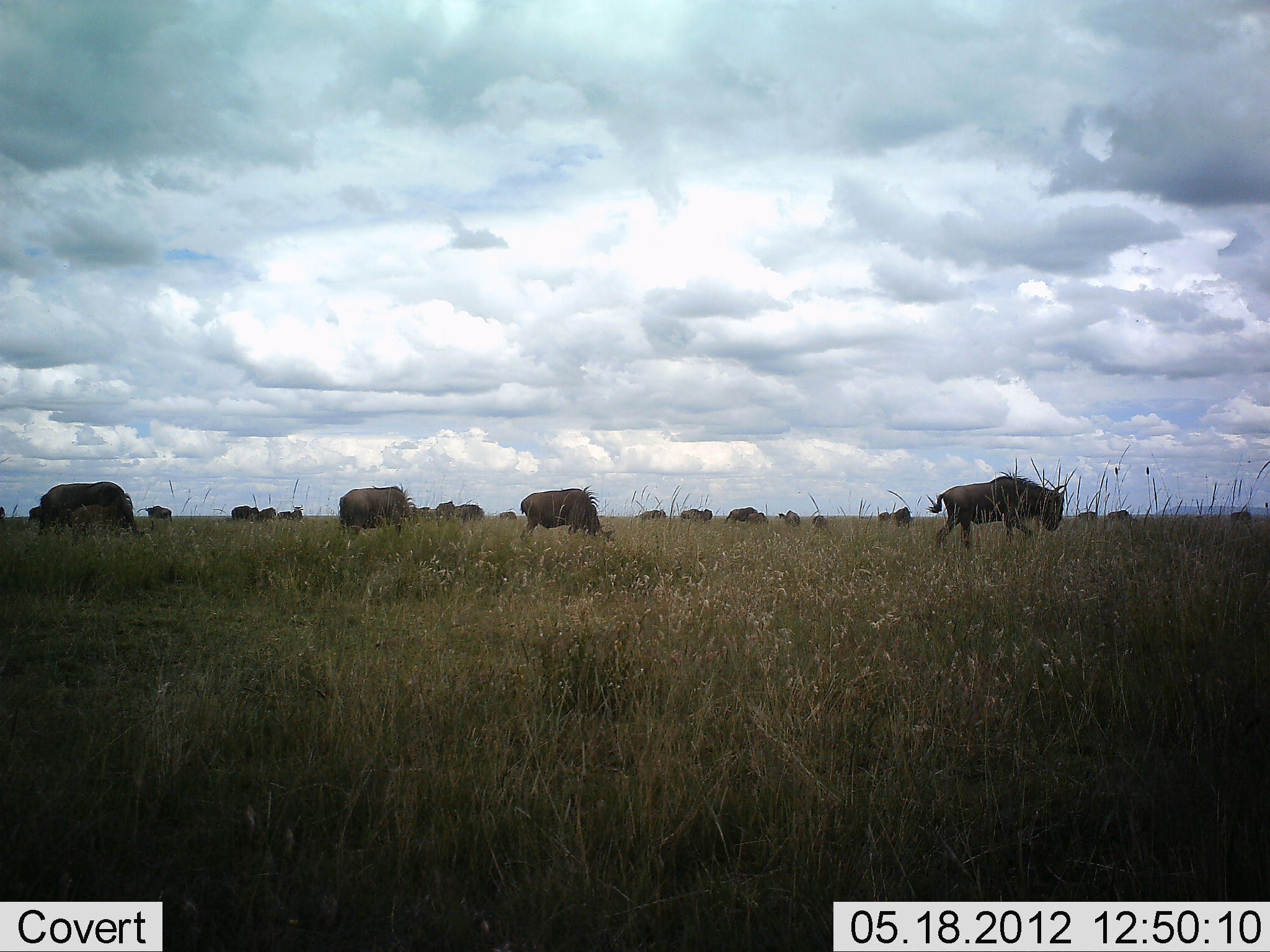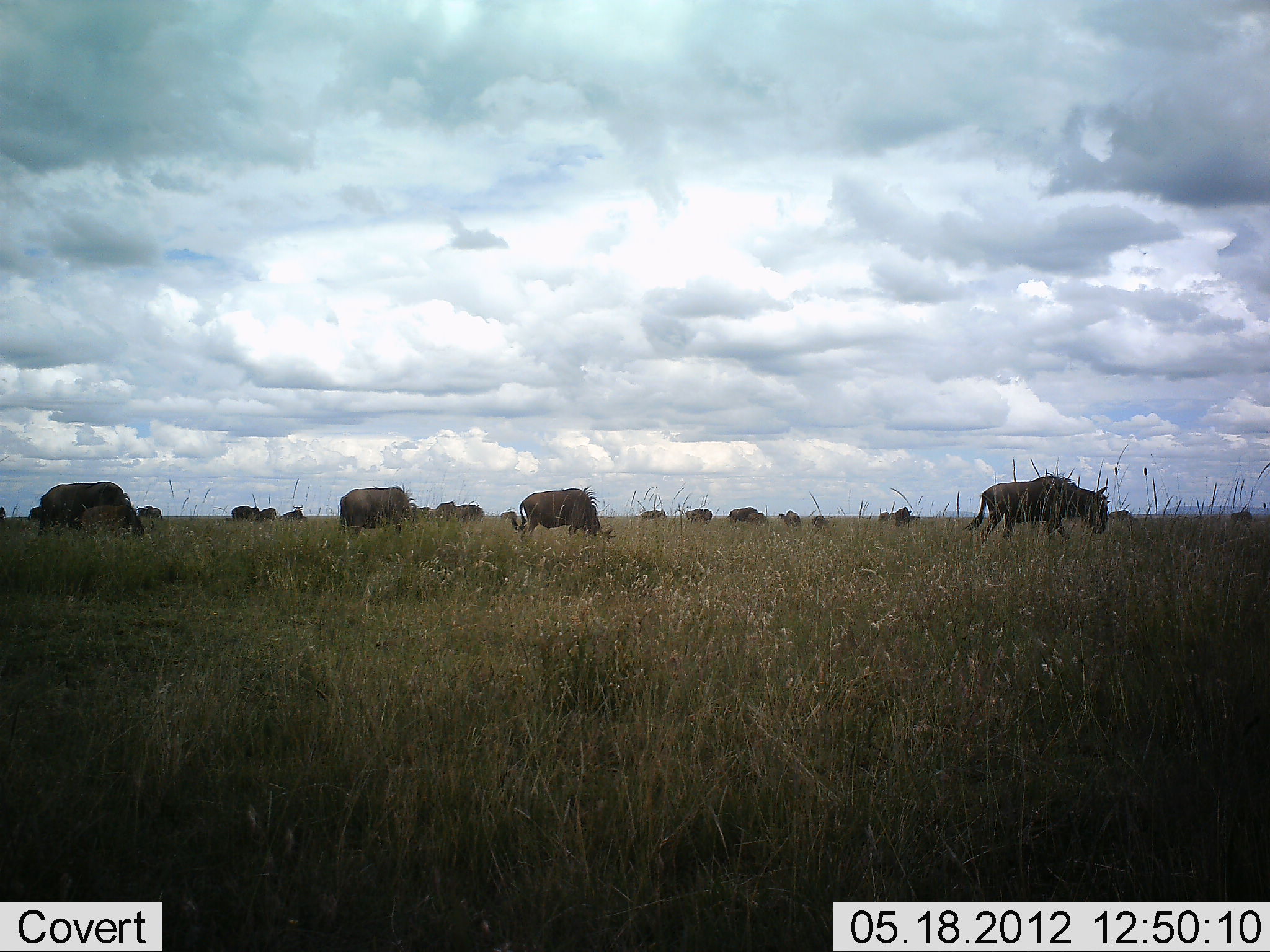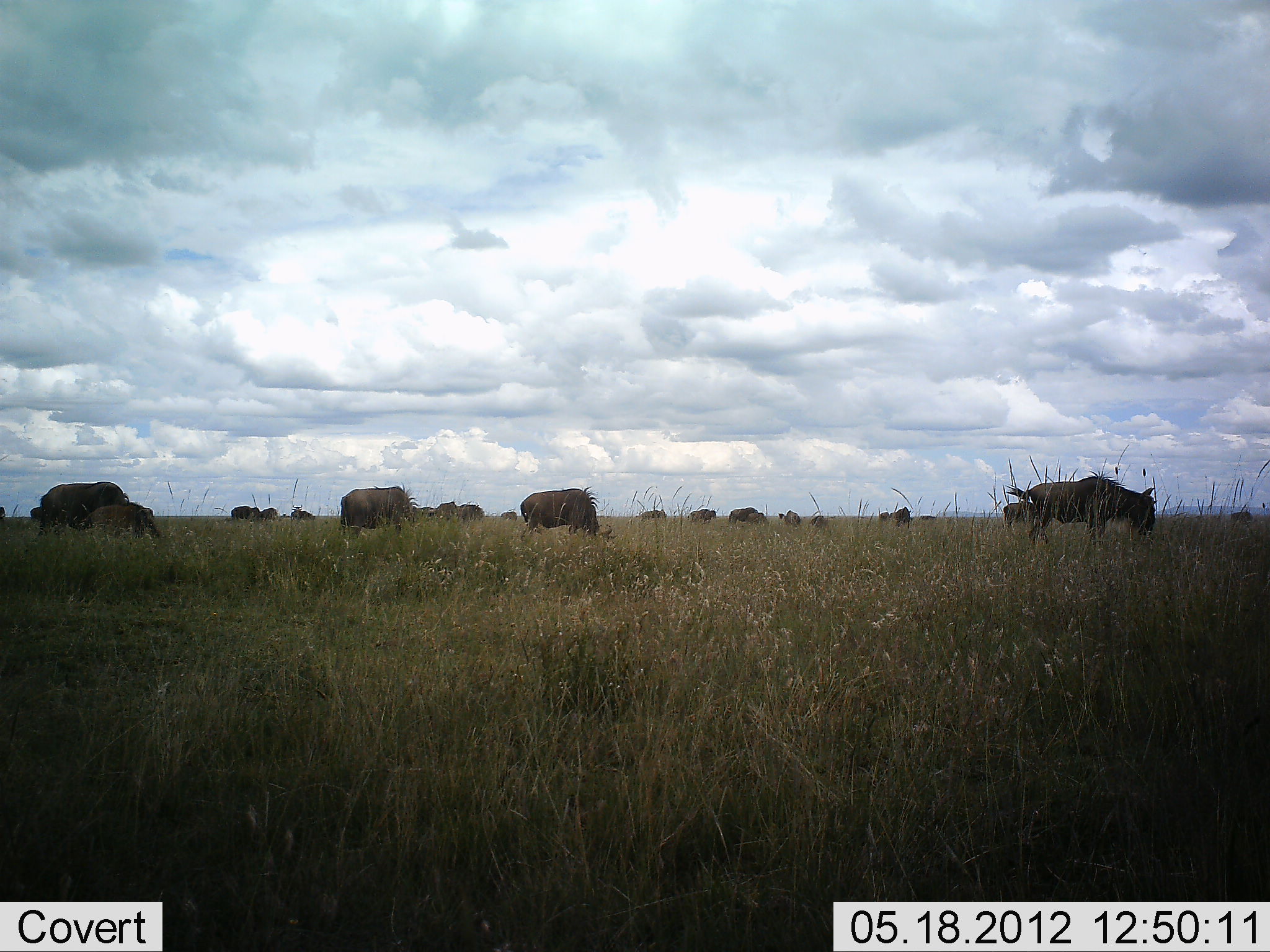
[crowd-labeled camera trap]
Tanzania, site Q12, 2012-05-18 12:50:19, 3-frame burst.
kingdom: Animalia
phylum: Chordata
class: Mammalia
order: Artiodactyla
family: Bovidae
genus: Connochaetes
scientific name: Connochaetes taurinus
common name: blue wildebeest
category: wildebeest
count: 11-50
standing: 55%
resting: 9%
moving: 73%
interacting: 0%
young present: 27%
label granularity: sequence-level